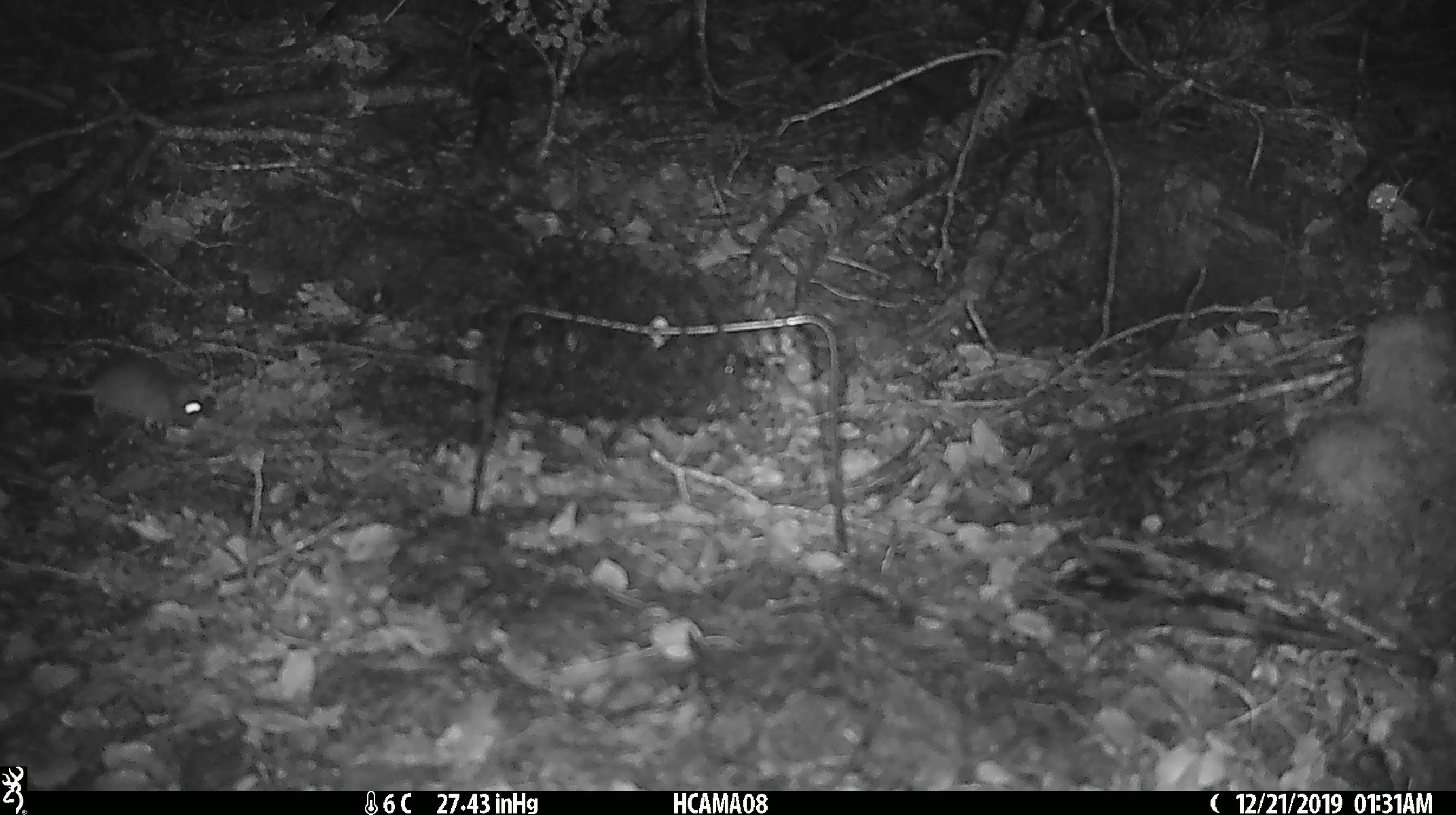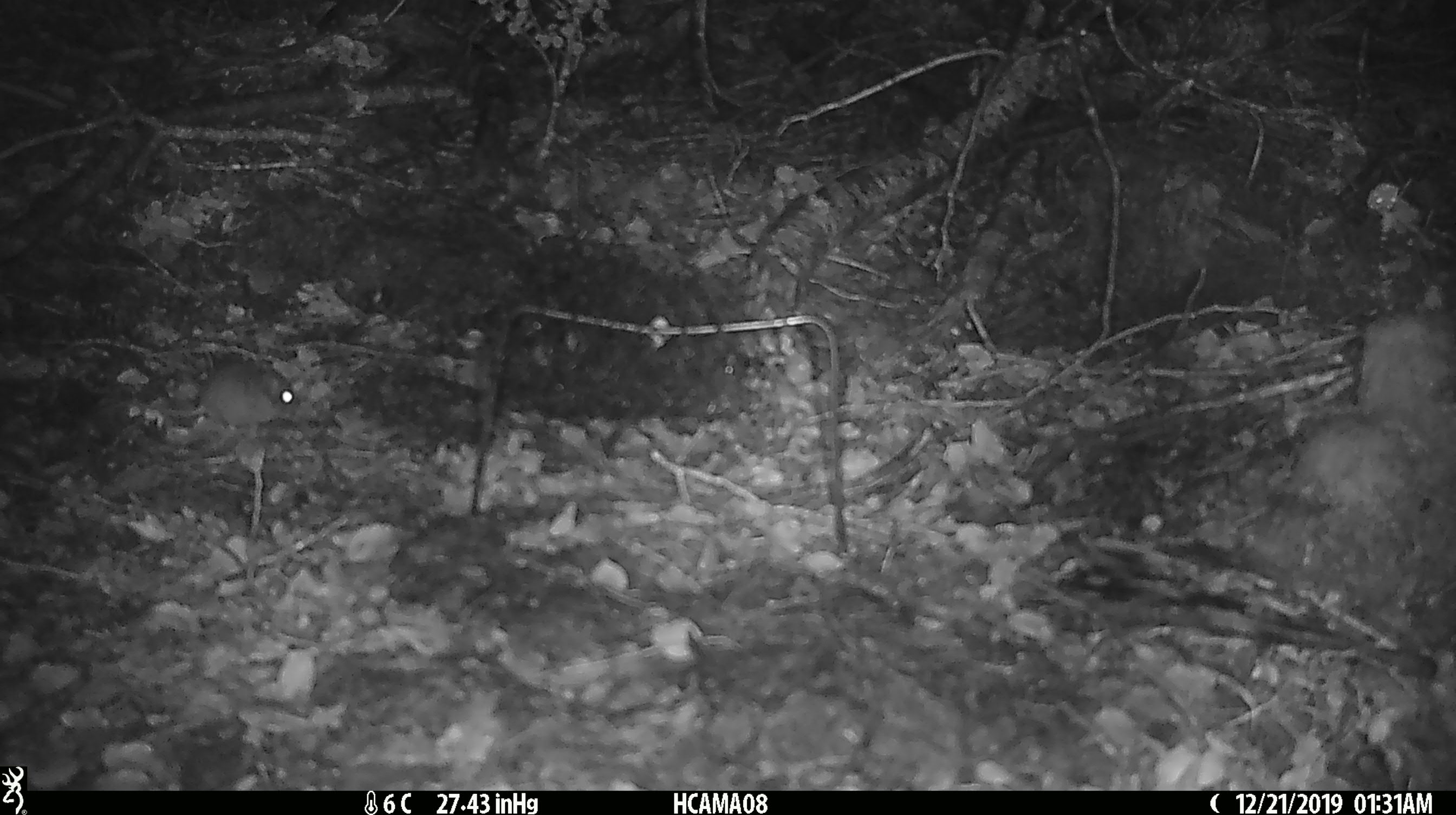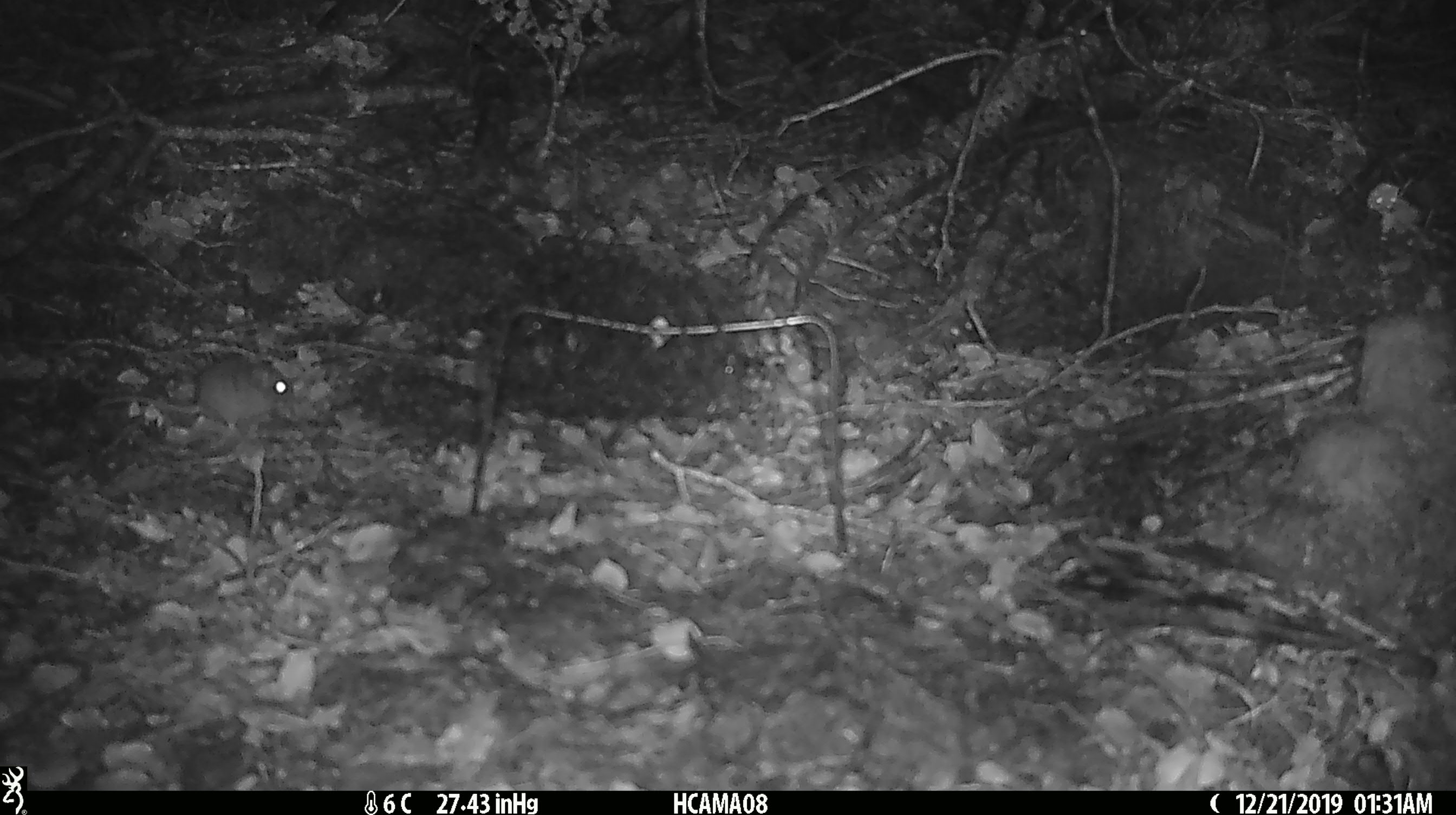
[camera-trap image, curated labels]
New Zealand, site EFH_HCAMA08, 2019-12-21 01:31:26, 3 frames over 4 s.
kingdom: Animalia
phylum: Chordata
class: Mammalia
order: Rodentia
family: Muridae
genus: Mus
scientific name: Mus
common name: mouse